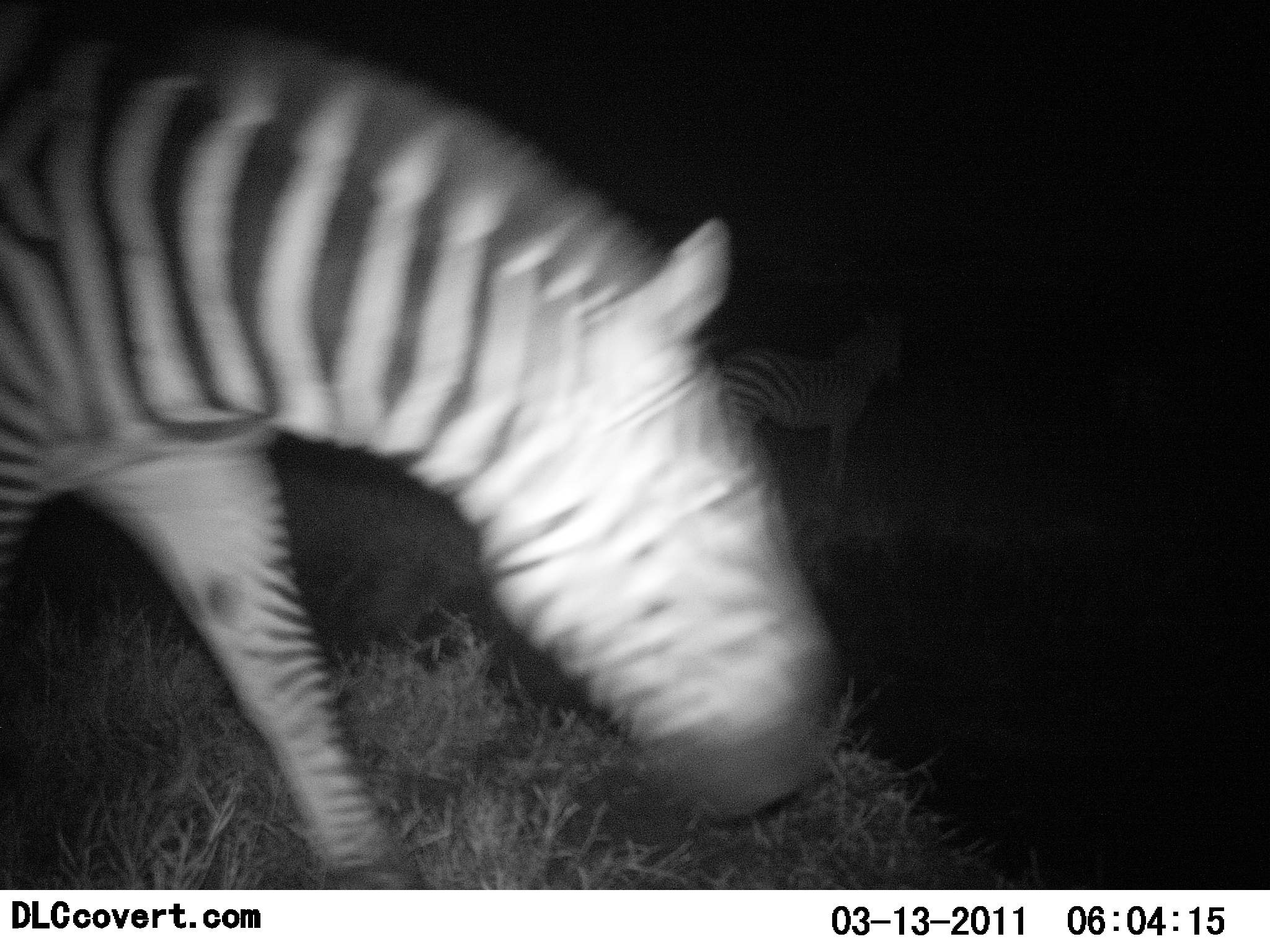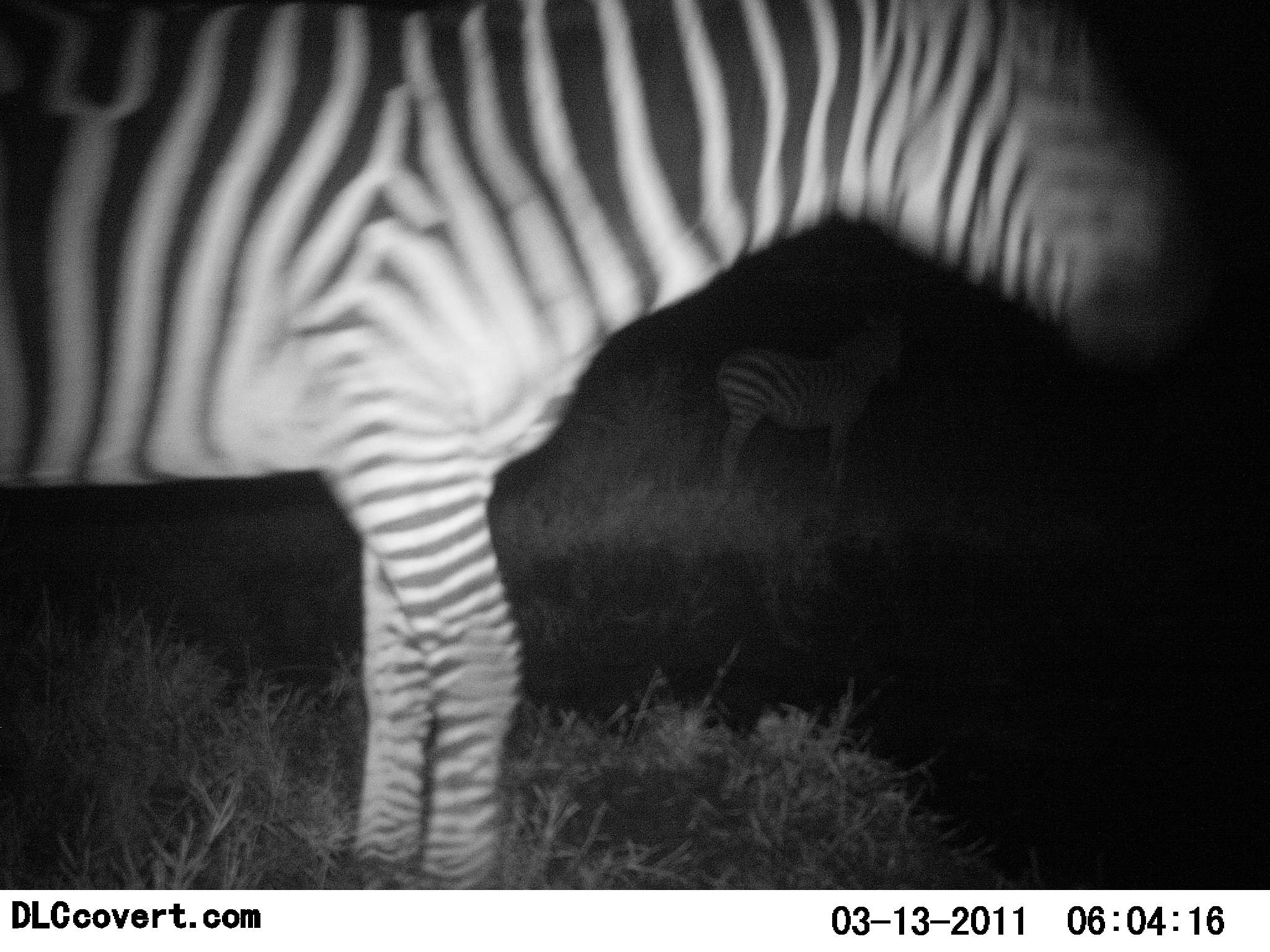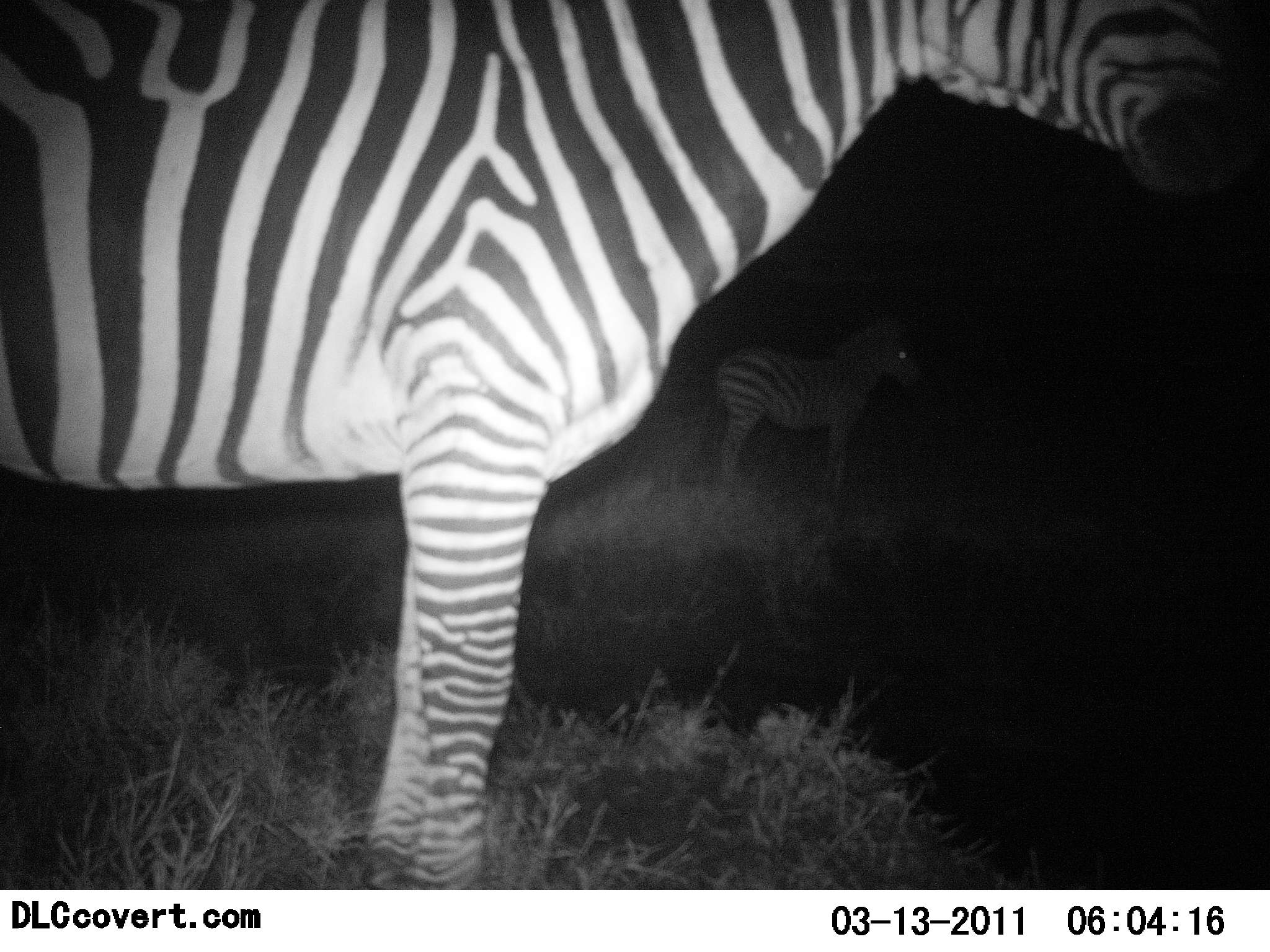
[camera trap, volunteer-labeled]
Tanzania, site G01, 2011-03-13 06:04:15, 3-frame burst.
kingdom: Animalia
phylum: Chordata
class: Mammalia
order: Perissodactyla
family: Equidae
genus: Equus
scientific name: Equus quagga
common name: plains zebra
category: zebra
Zebra (plains zebra) (Equus quagga), count 2. Behavior (volunteer vote fractions): standing 90%, resting 0%, moving 40%, interacting 0%. Young present (vote fraction): 0%. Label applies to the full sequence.